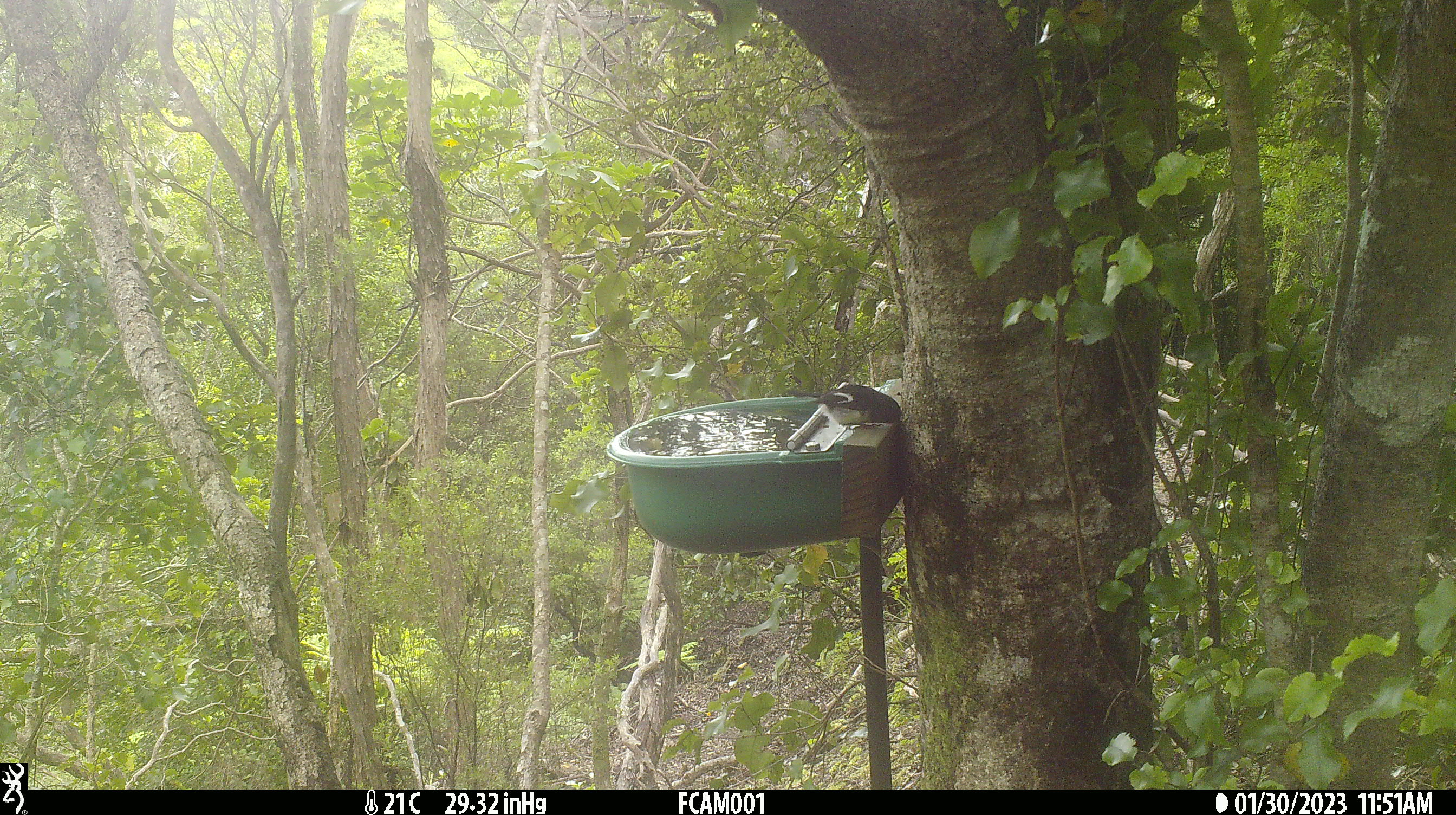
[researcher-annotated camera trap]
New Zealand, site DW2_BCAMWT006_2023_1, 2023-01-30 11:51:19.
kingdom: Animalia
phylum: Chordata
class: Aves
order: Passeriformes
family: Petroicidae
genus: Petroica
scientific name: Petroica macrocephala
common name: tomtit